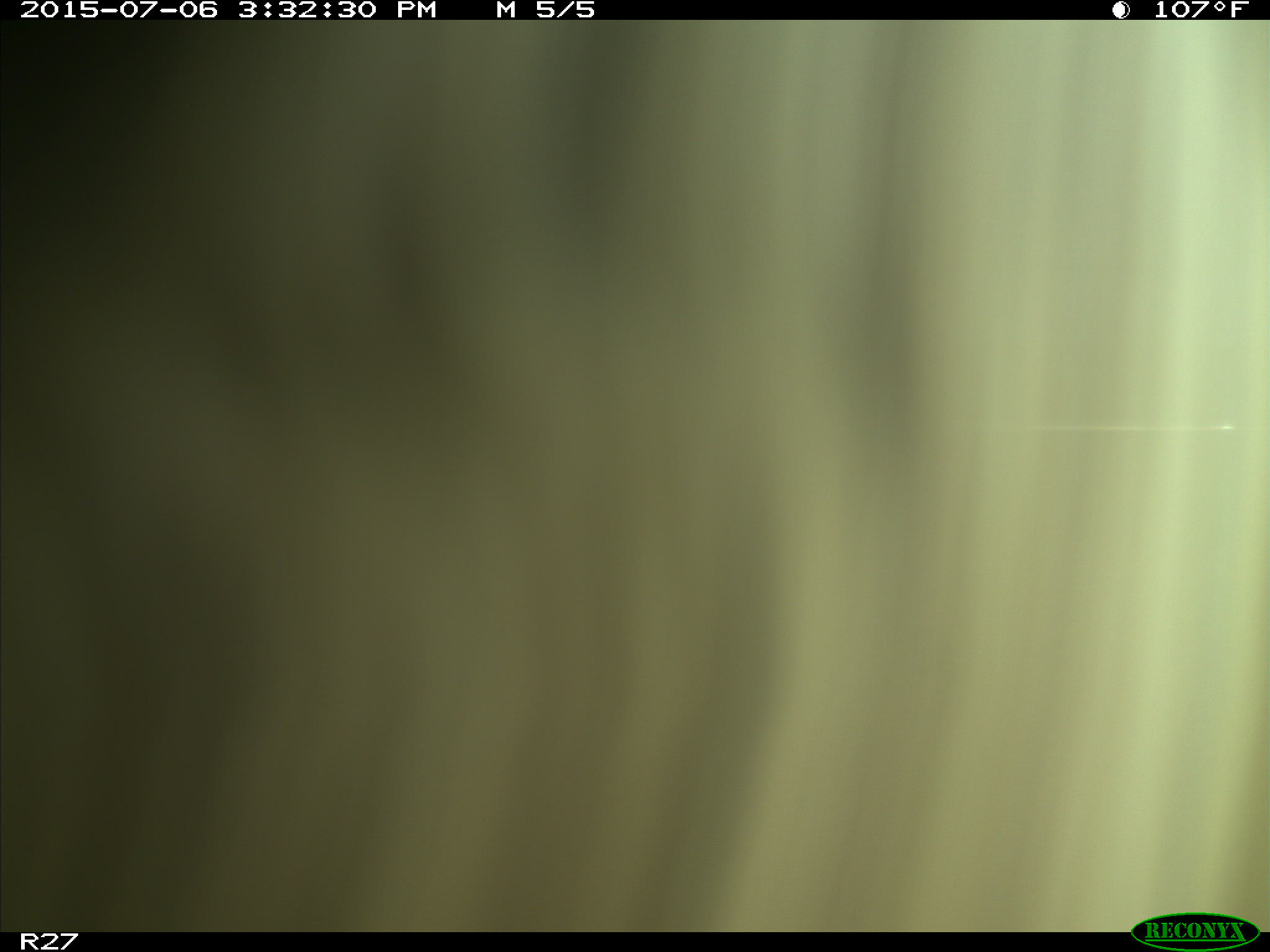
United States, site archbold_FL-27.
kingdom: Animalia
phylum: Chordata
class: Mammalia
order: Artiodactyla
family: Bovidae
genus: Bos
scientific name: Bos taurus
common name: domestic cow